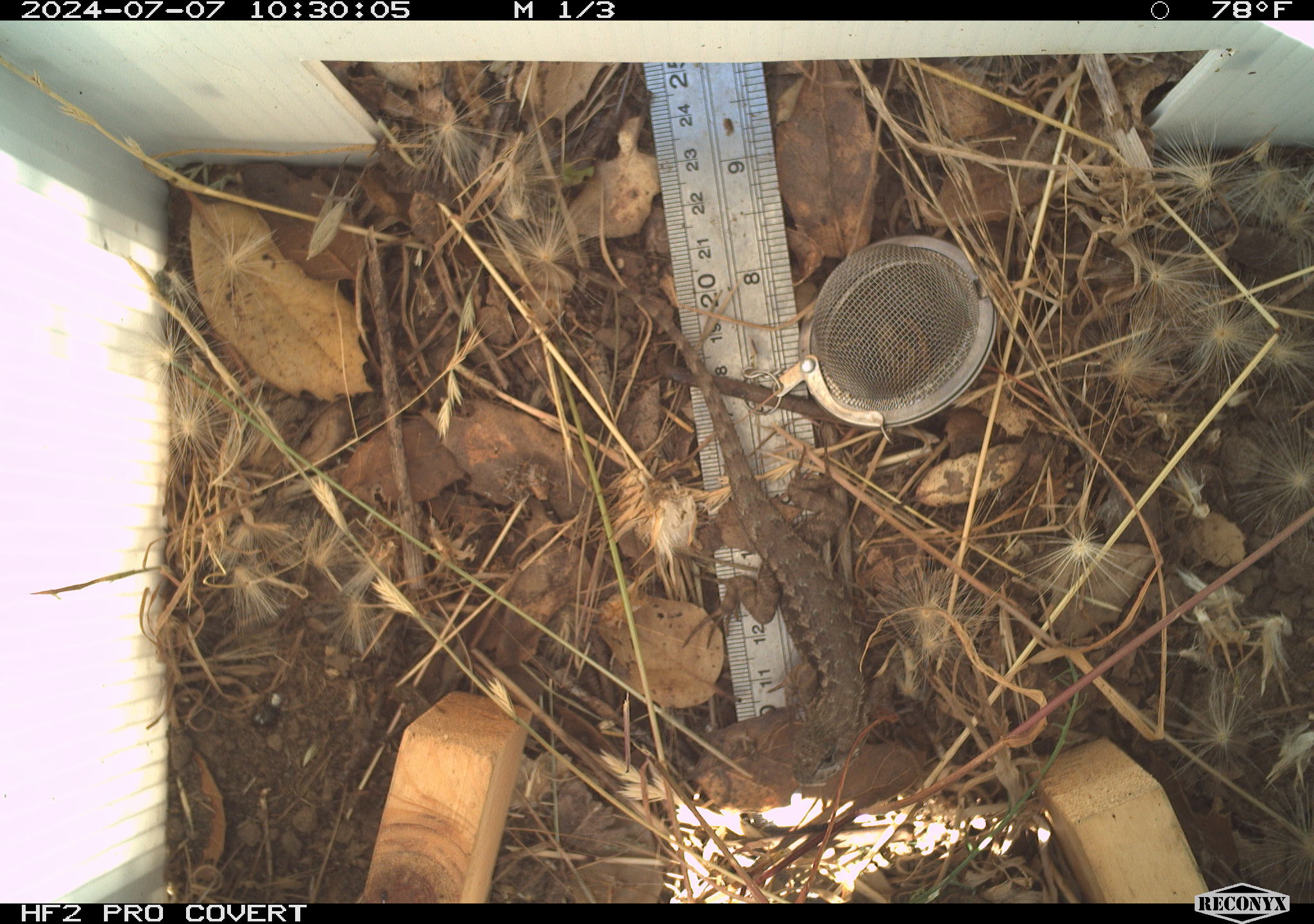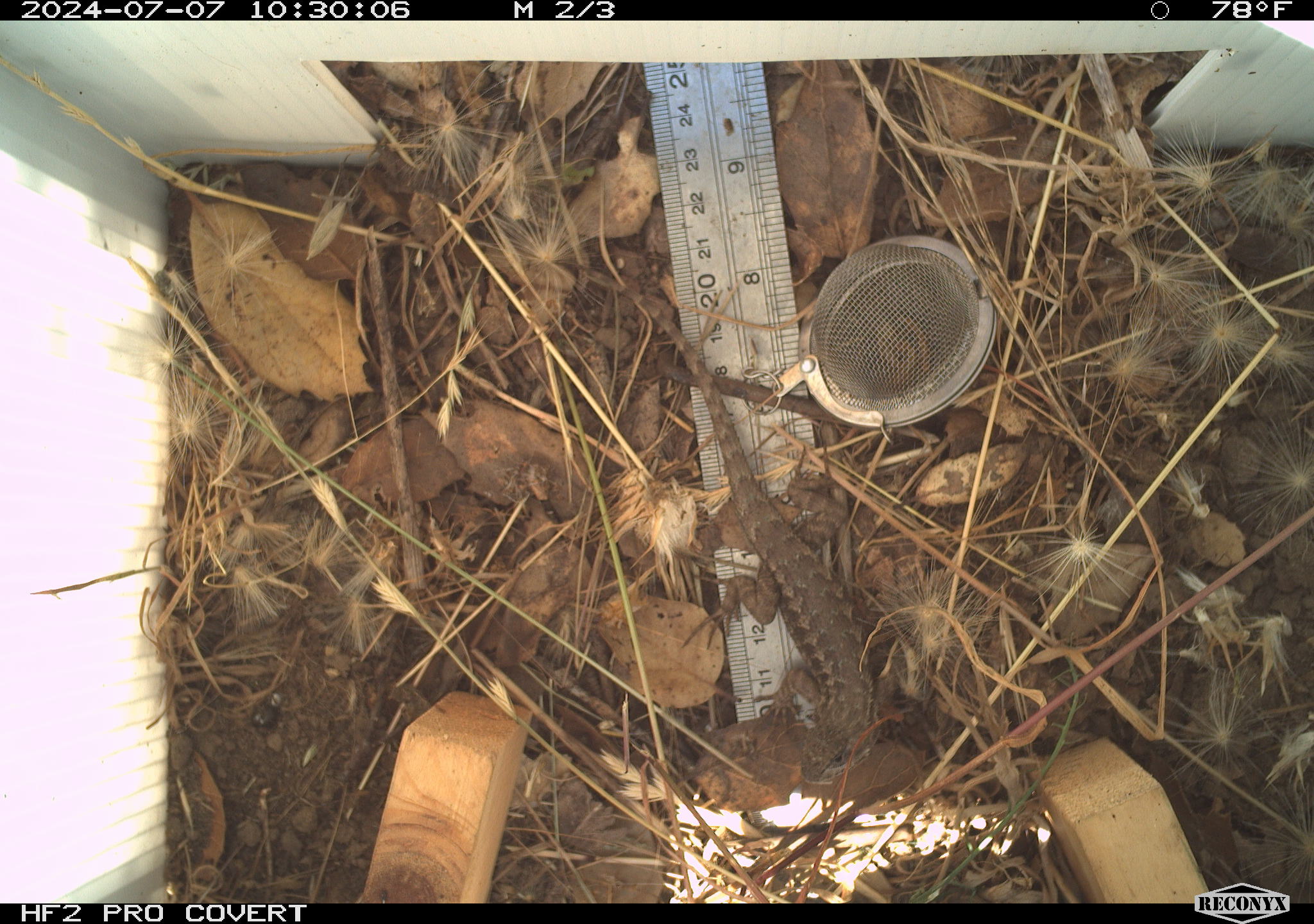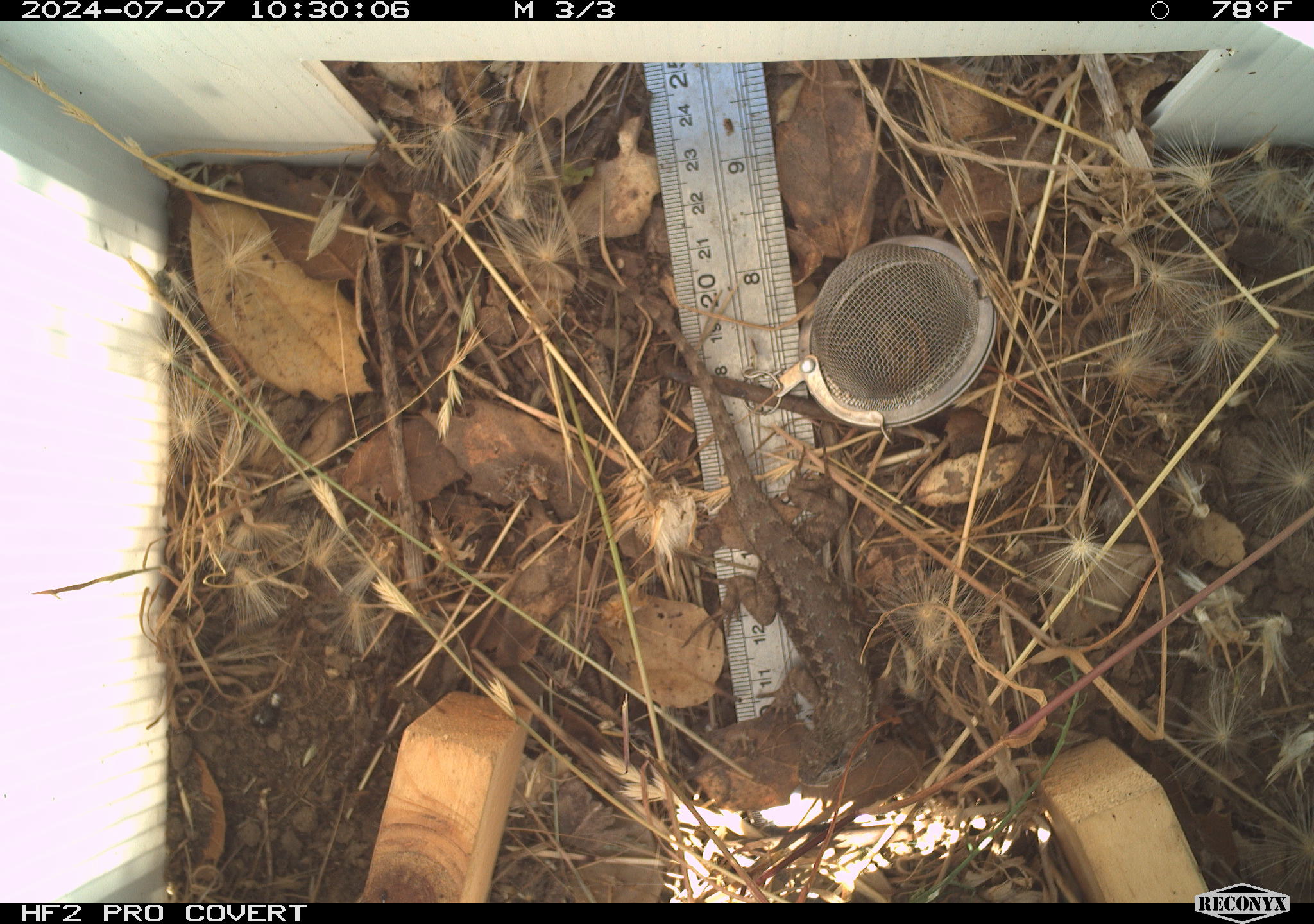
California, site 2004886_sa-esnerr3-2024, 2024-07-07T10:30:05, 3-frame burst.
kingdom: Animalia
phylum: Chordata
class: Reptilia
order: Squamata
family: Phrynosomatidae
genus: Sceloporus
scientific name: Sceloporus occidentalis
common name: western fence lizard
Western fence lizard (Sceloporus occidentalis).